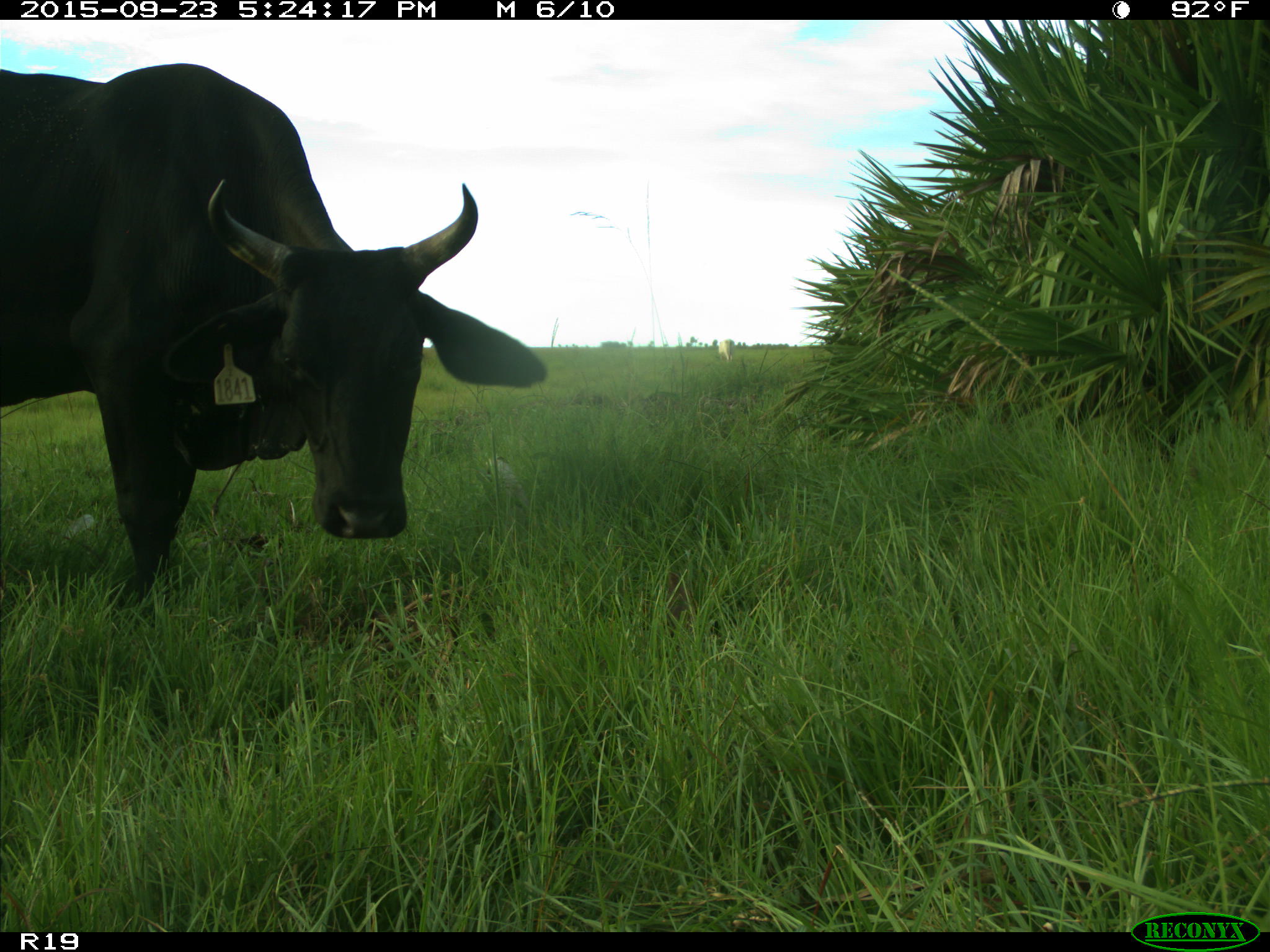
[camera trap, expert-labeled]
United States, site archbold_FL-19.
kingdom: Animalia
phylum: Chordata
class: Mammalia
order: Artiodactyla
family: Bovidae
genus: Bos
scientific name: Bos taurus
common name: domestic cow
Bos taurus (domestic cow).